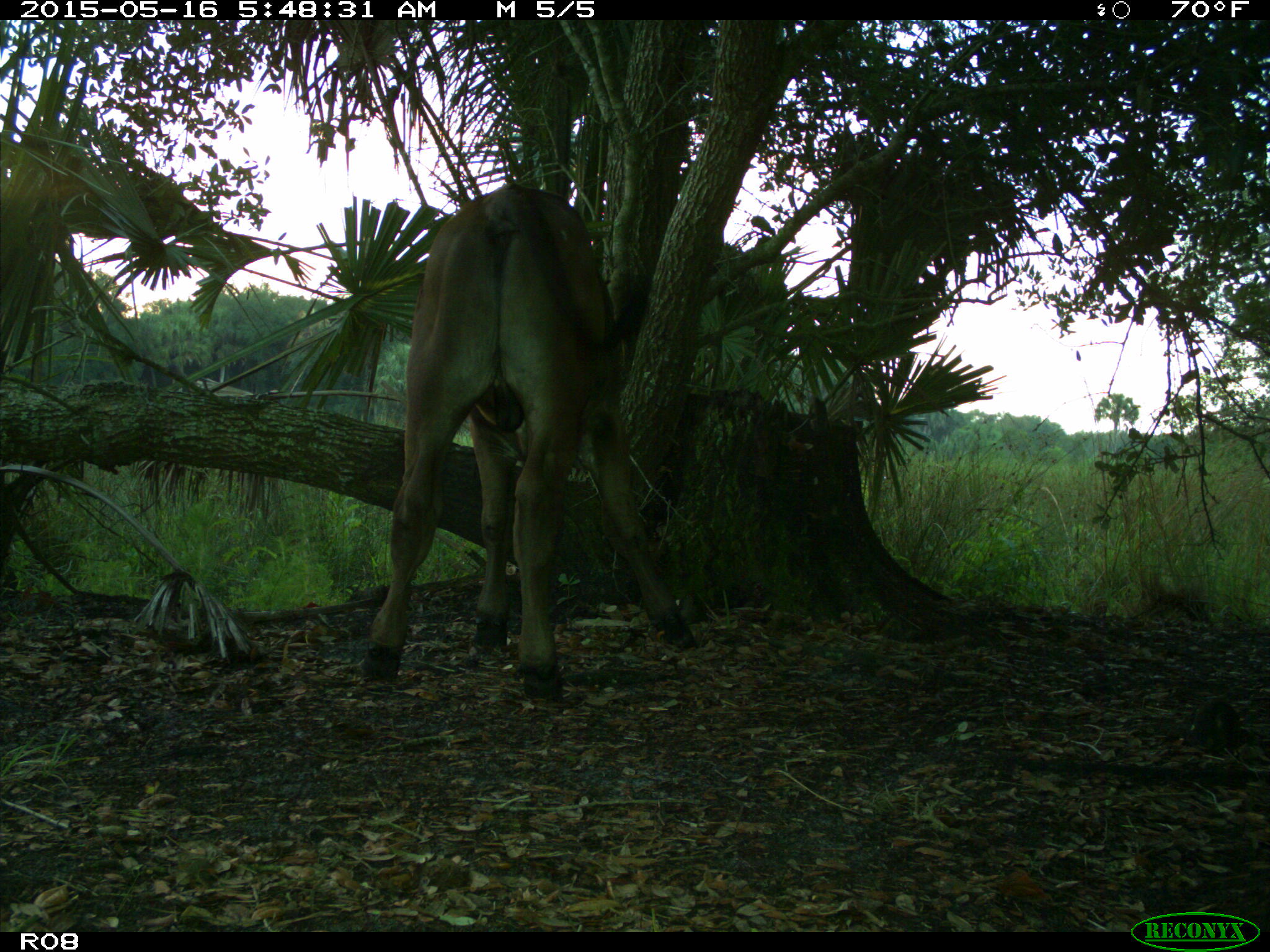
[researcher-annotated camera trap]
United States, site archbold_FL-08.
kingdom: Animalia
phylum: Chordata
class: Mammalia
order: Artiodactyla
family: Bovidae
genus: Bos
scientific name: Bos taurus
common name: domestic cow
Bos taurus (domestic cow).